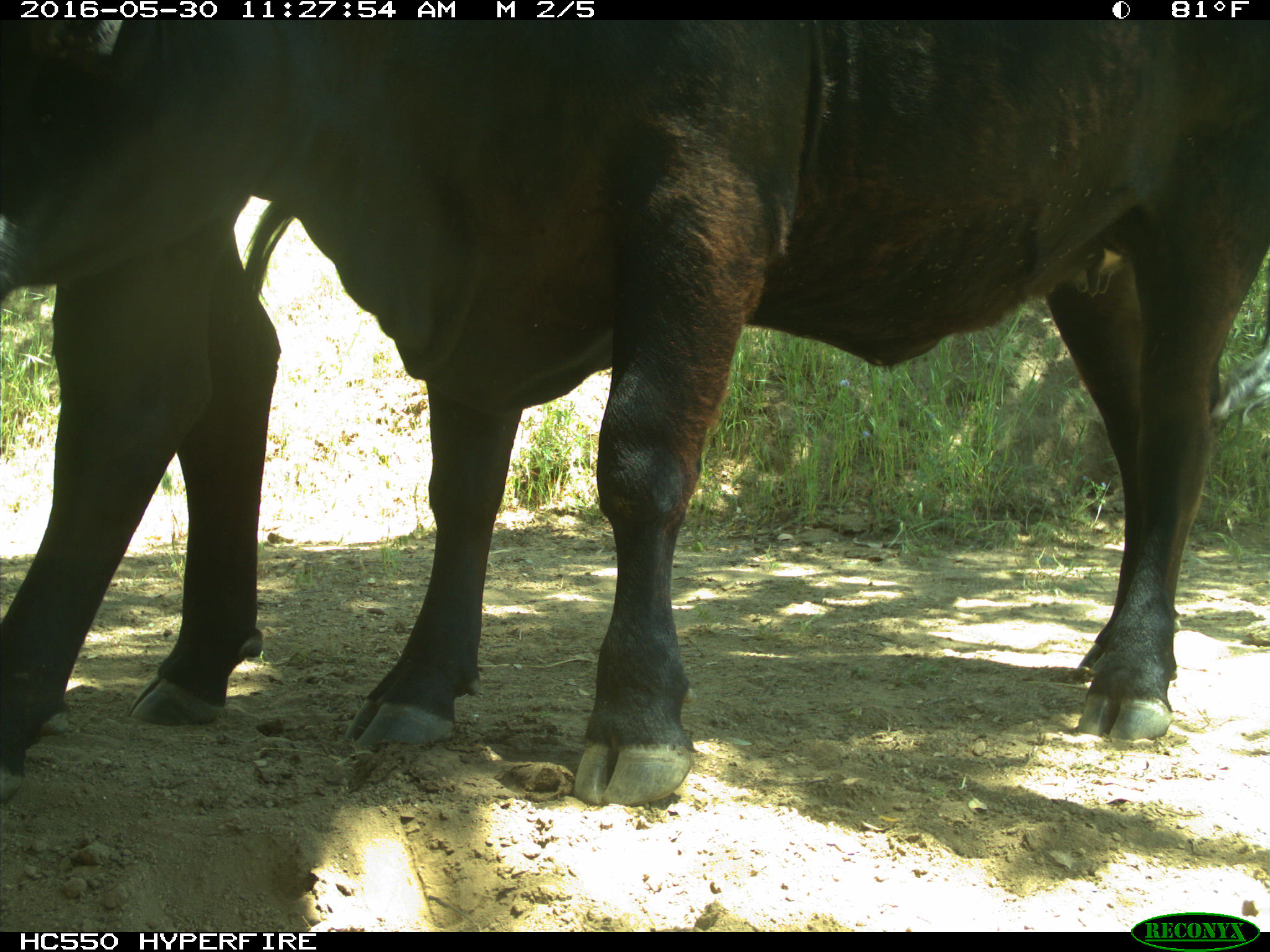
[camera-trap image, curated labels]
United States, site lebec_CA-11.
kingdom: Animalia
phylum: Chordata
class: Mammalia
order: Artiodactyla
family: Bovidae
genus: Bos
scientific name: Bos taurus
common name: domestic cow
Bos taurus (domestic cow).